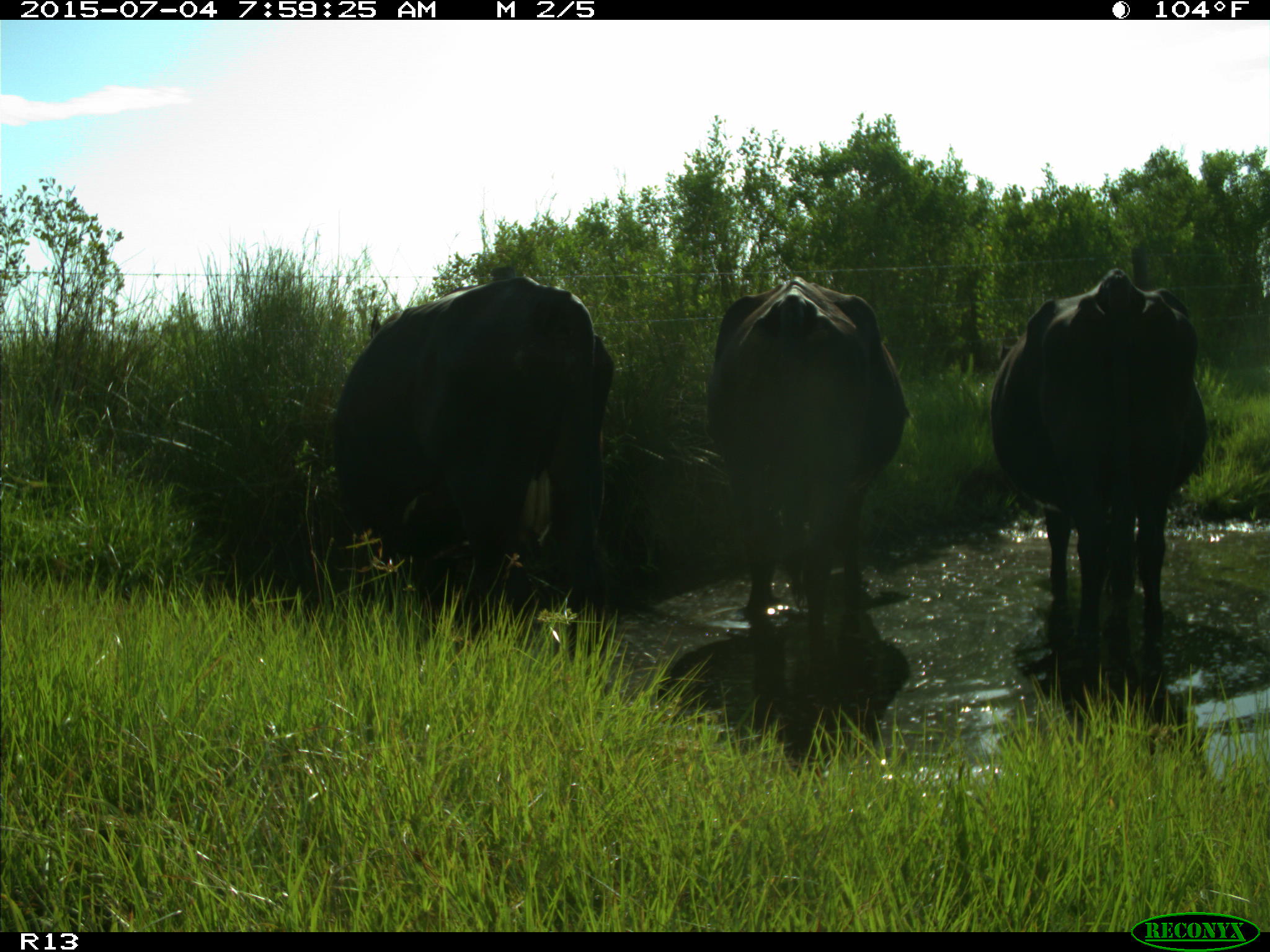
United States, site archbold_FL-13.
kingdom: Animalia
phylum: Chordata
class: Mammalia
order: Artiodactyla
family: Bovidae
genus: Bos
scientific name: Bos taurus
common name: domestic cow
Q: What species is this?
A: Bos taurus (domestic cow).